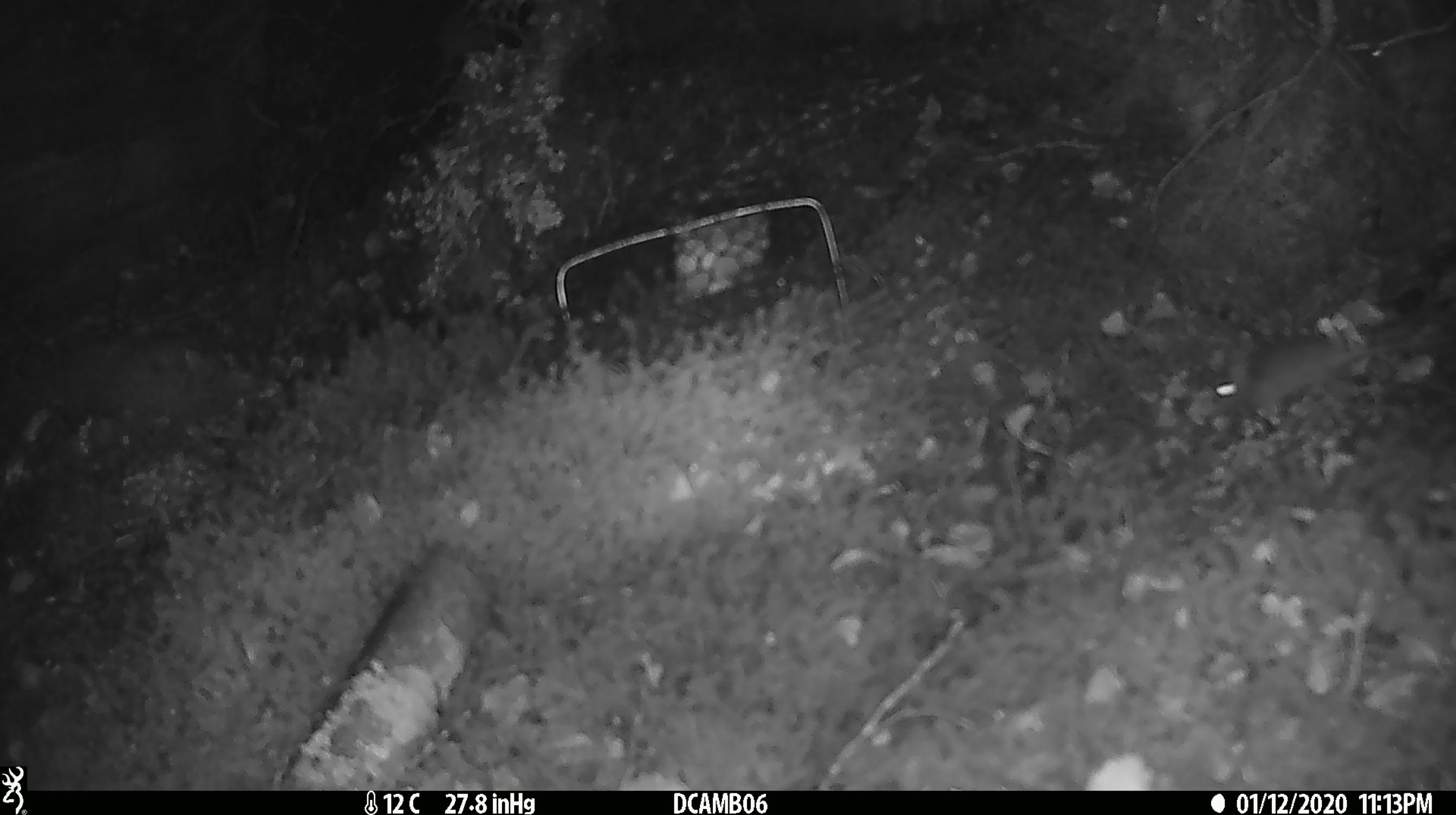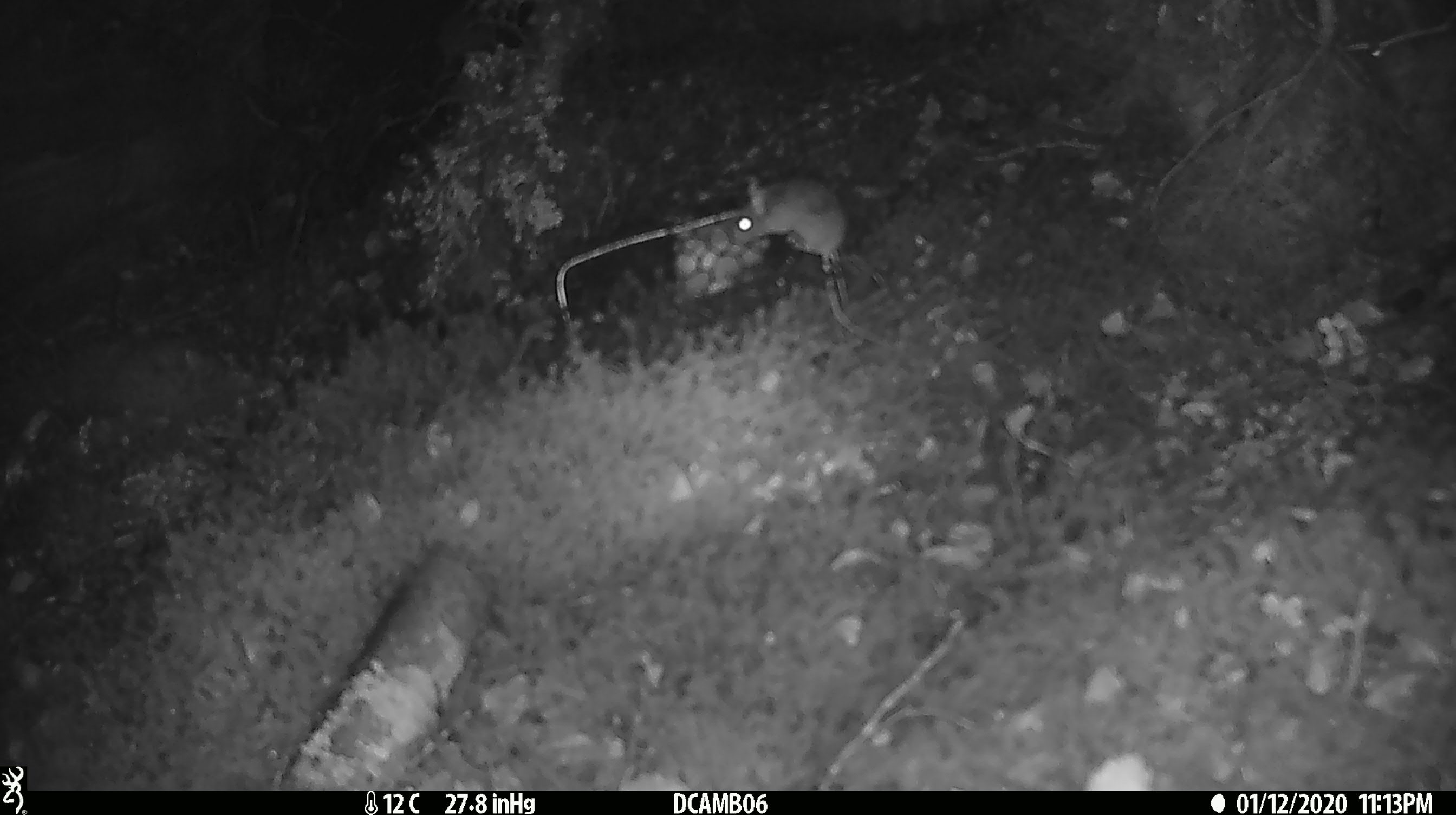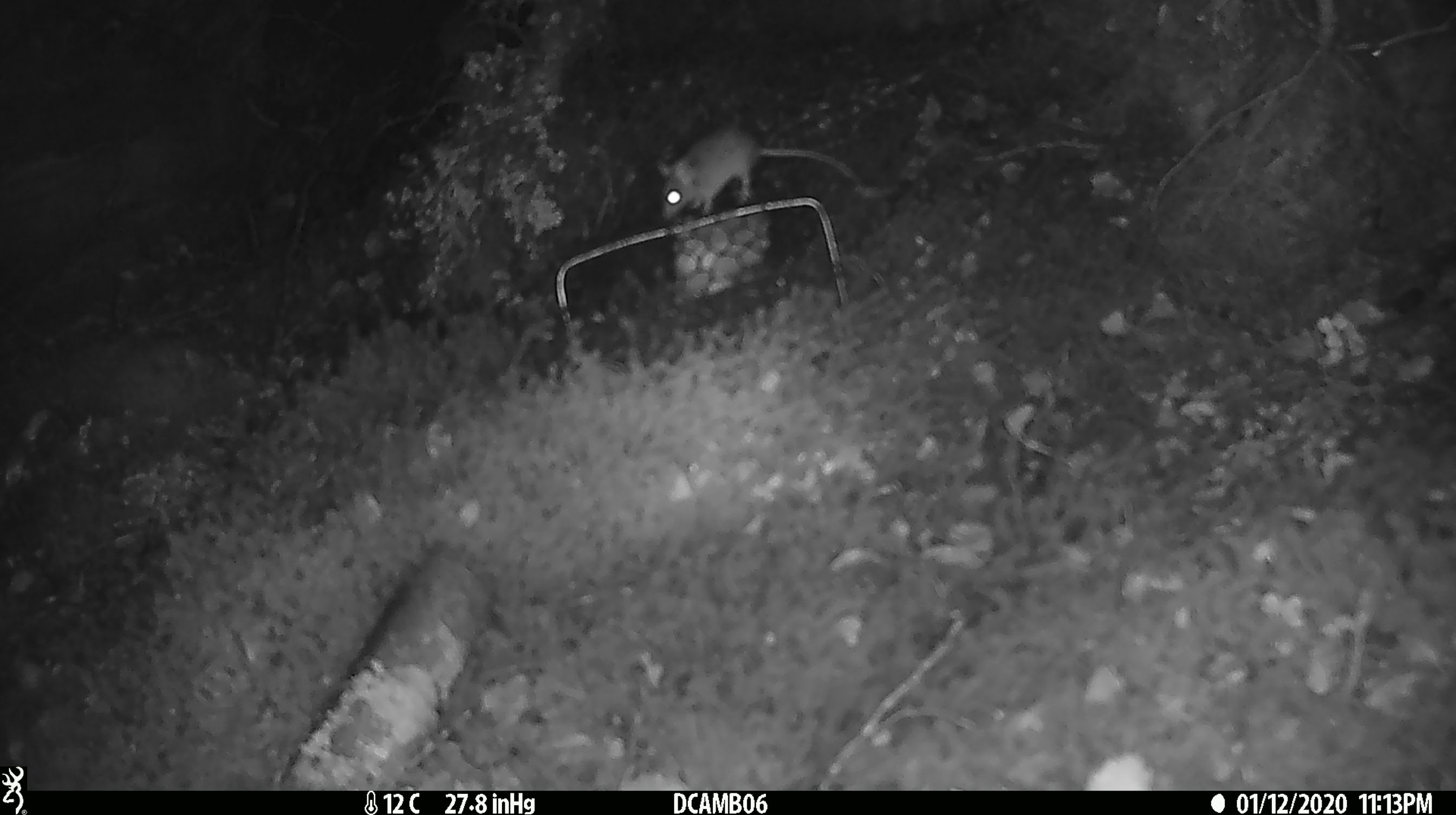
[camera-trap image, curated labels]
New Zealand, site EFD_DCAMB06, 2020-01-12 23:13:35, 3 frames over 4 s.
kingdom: Animalia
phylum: Chordata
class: Mammalia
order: Rodentia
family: Muridae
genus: Mus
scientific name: Mus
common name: mouse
Mouse (Mus).